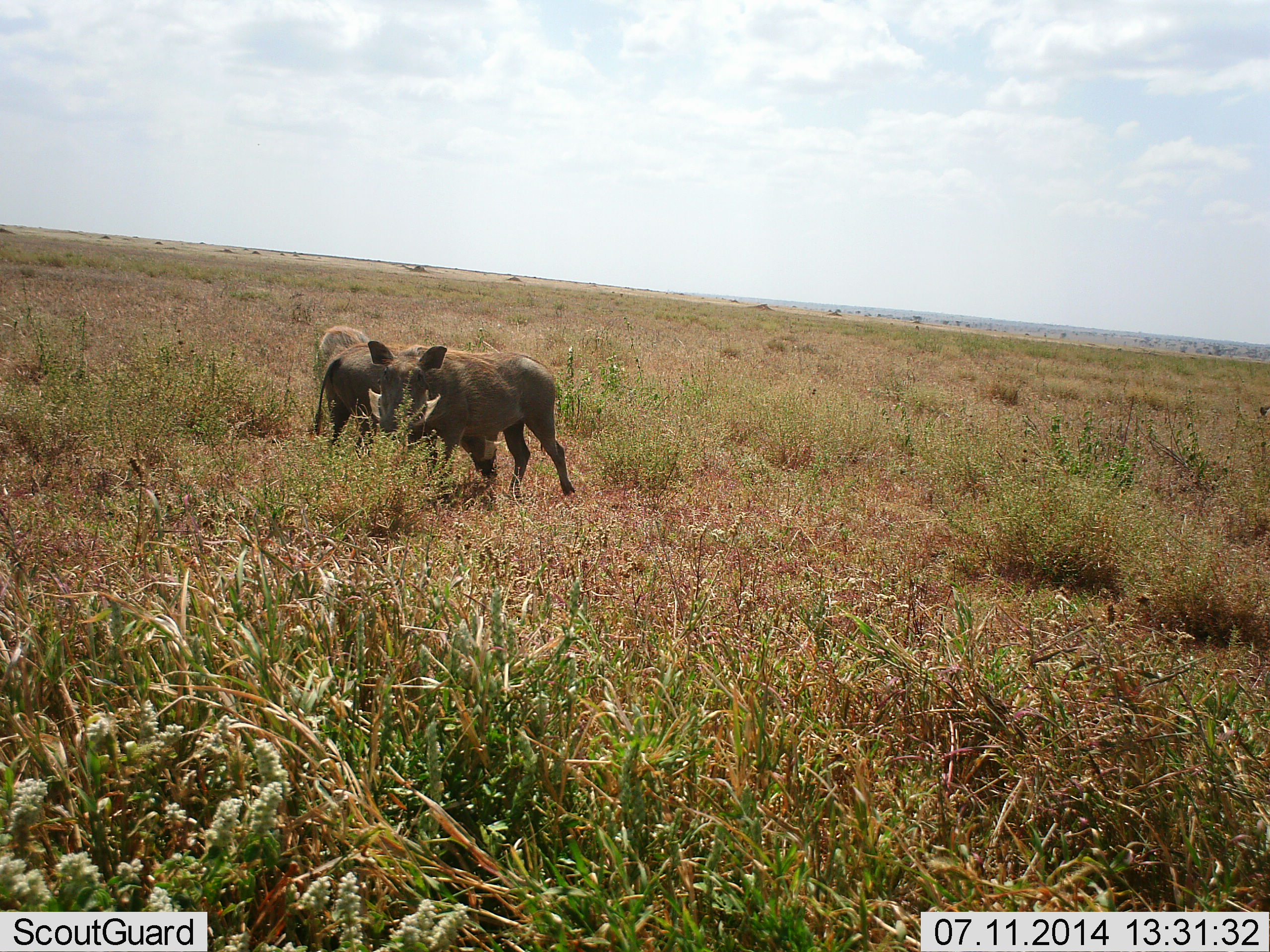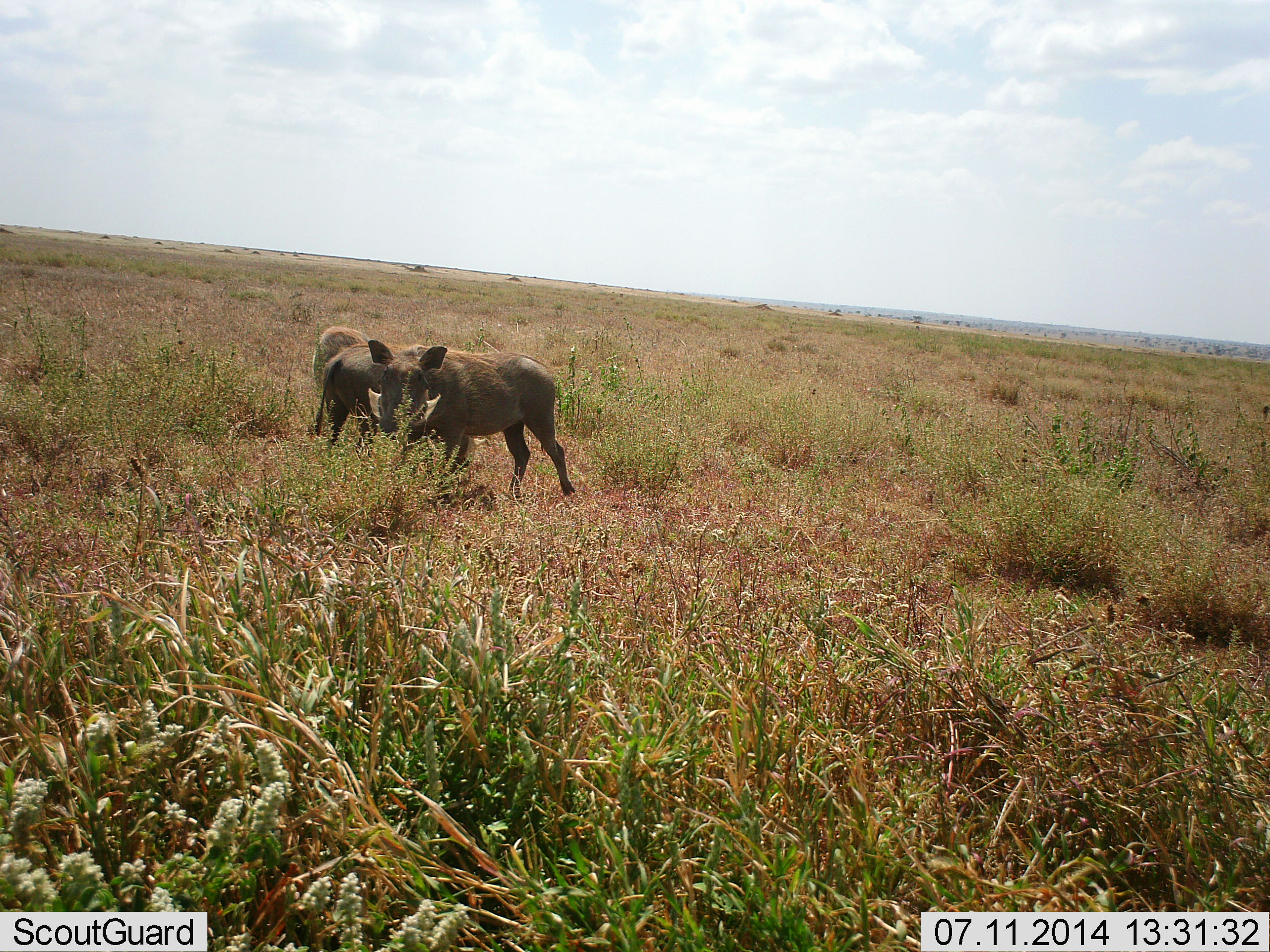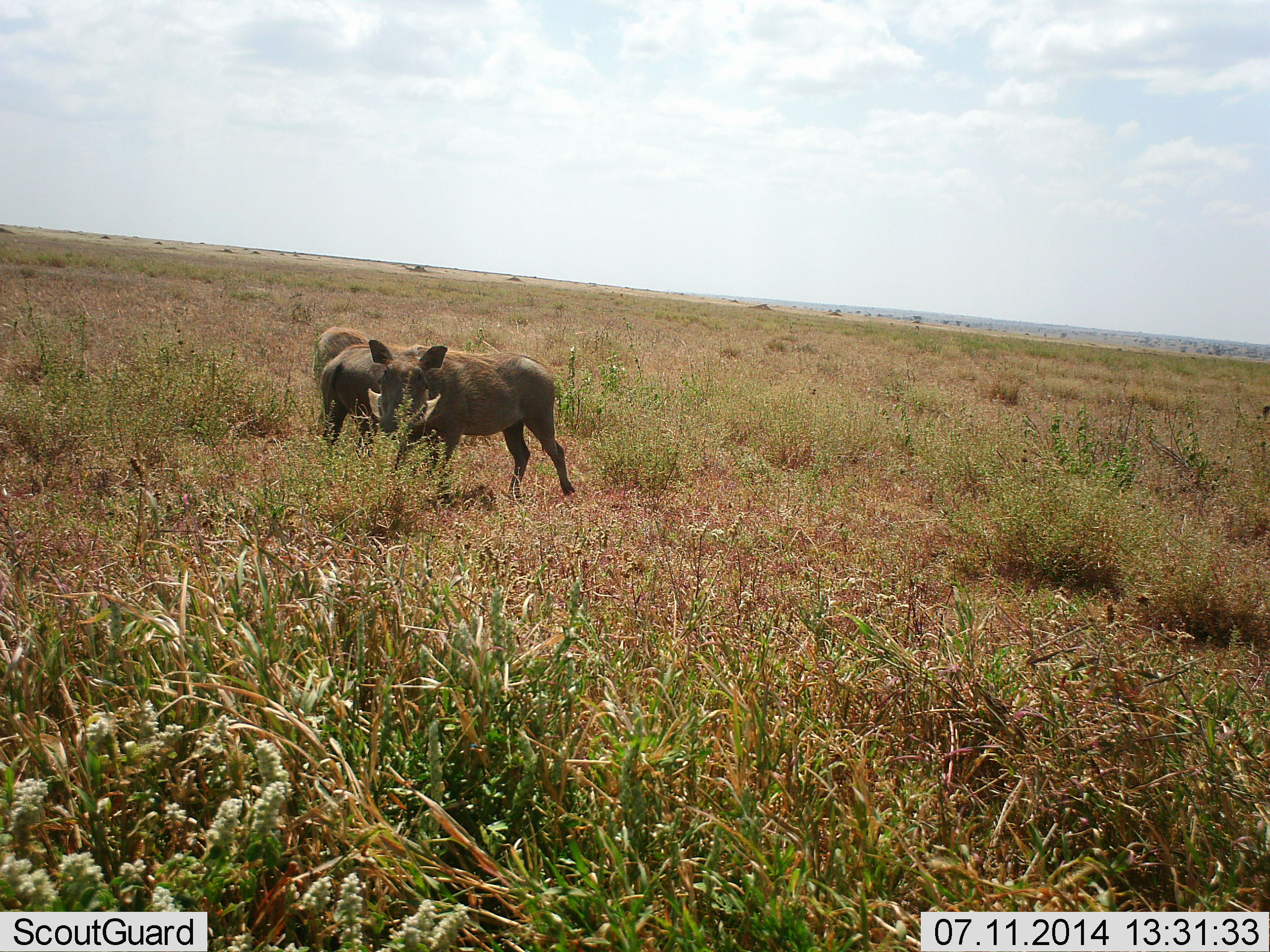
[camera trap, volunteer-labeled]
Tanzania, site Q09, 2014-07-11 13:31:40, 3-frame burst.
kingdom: Animalia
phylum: Chordata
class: Mammalia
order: Artiodactyla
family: Suidae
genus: Phacochoerus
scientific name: Phacochoerus africanus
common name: warthog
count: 3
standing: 100%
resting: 0%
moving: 20%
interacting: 10%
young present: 0%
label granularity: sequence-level